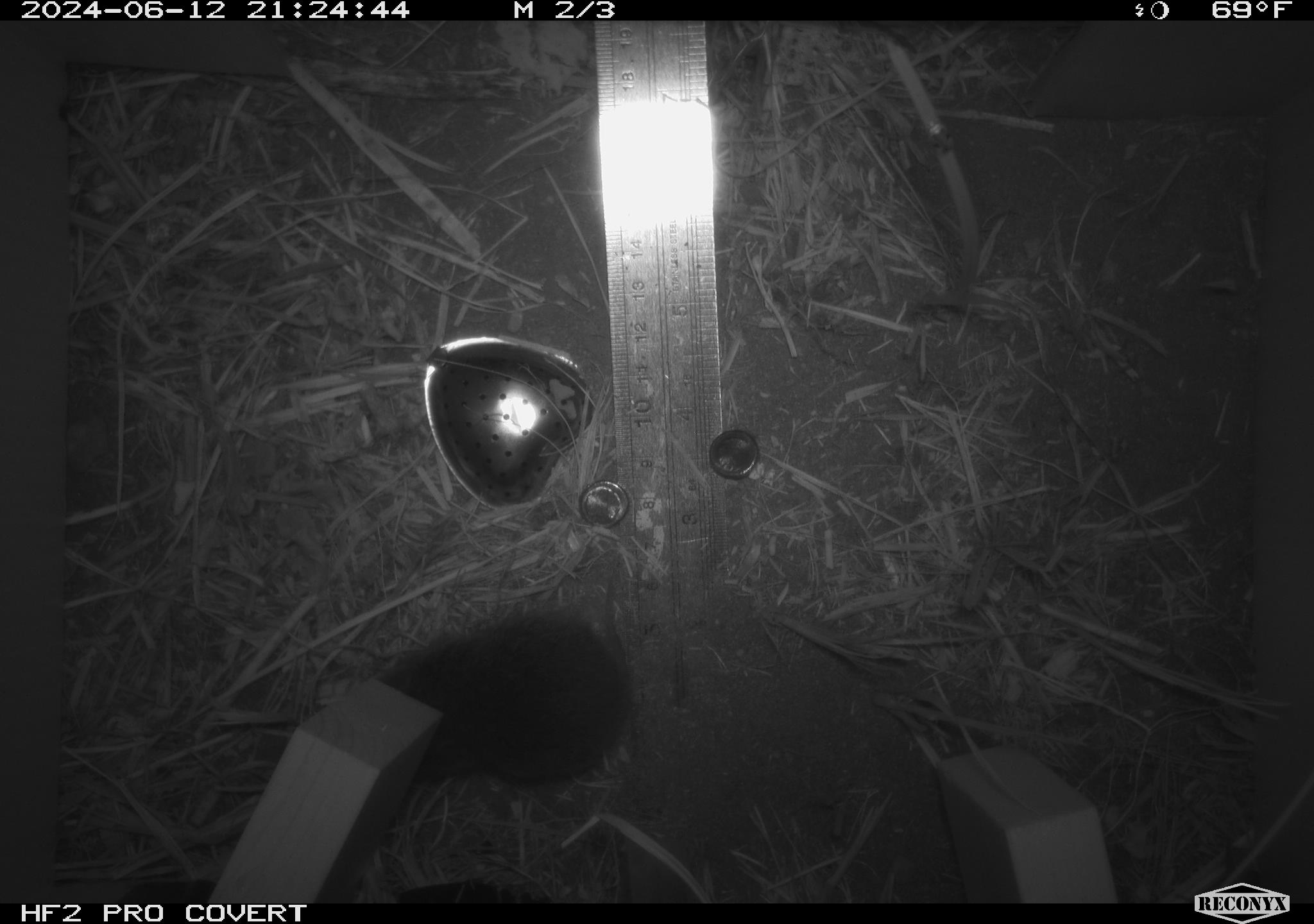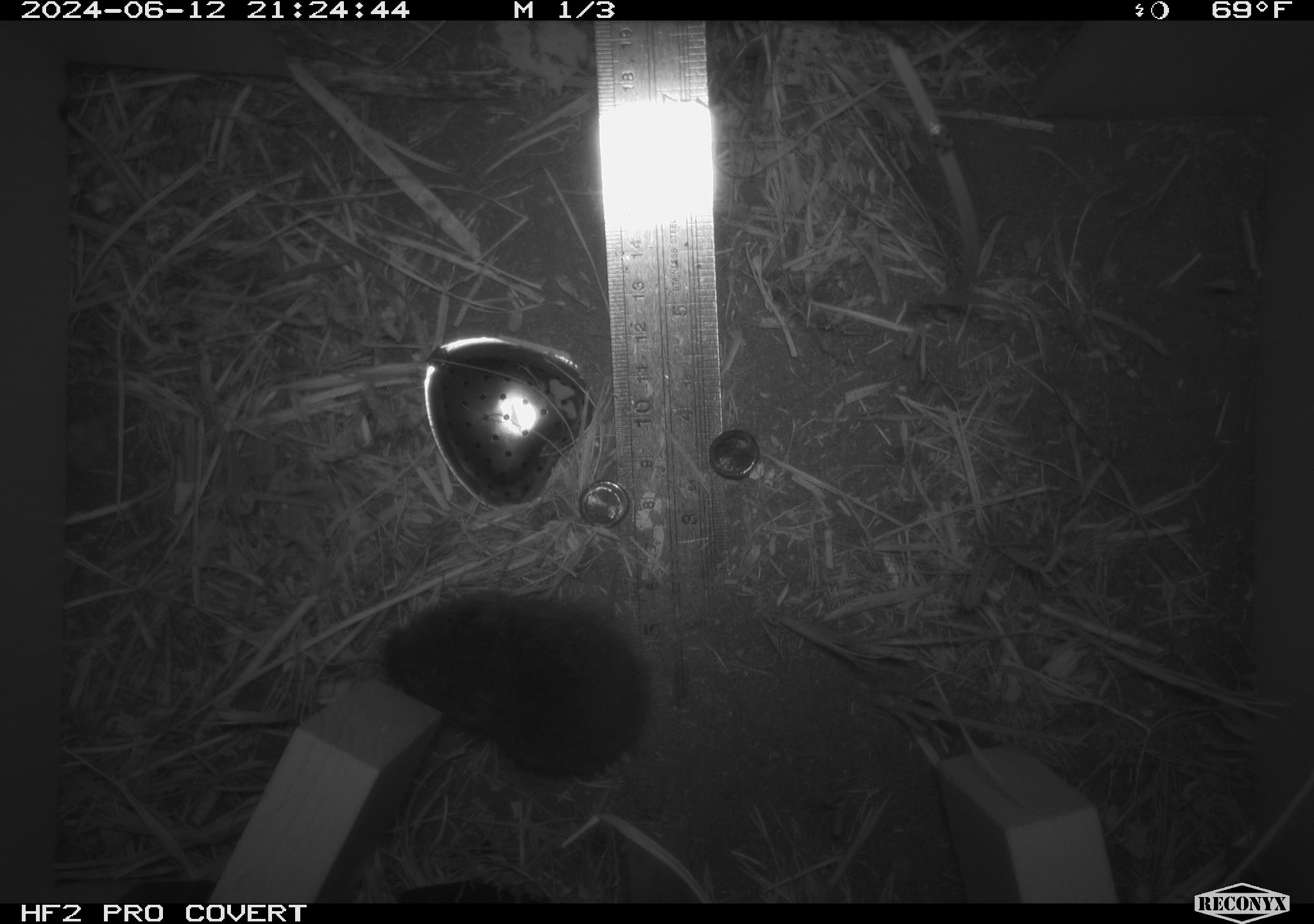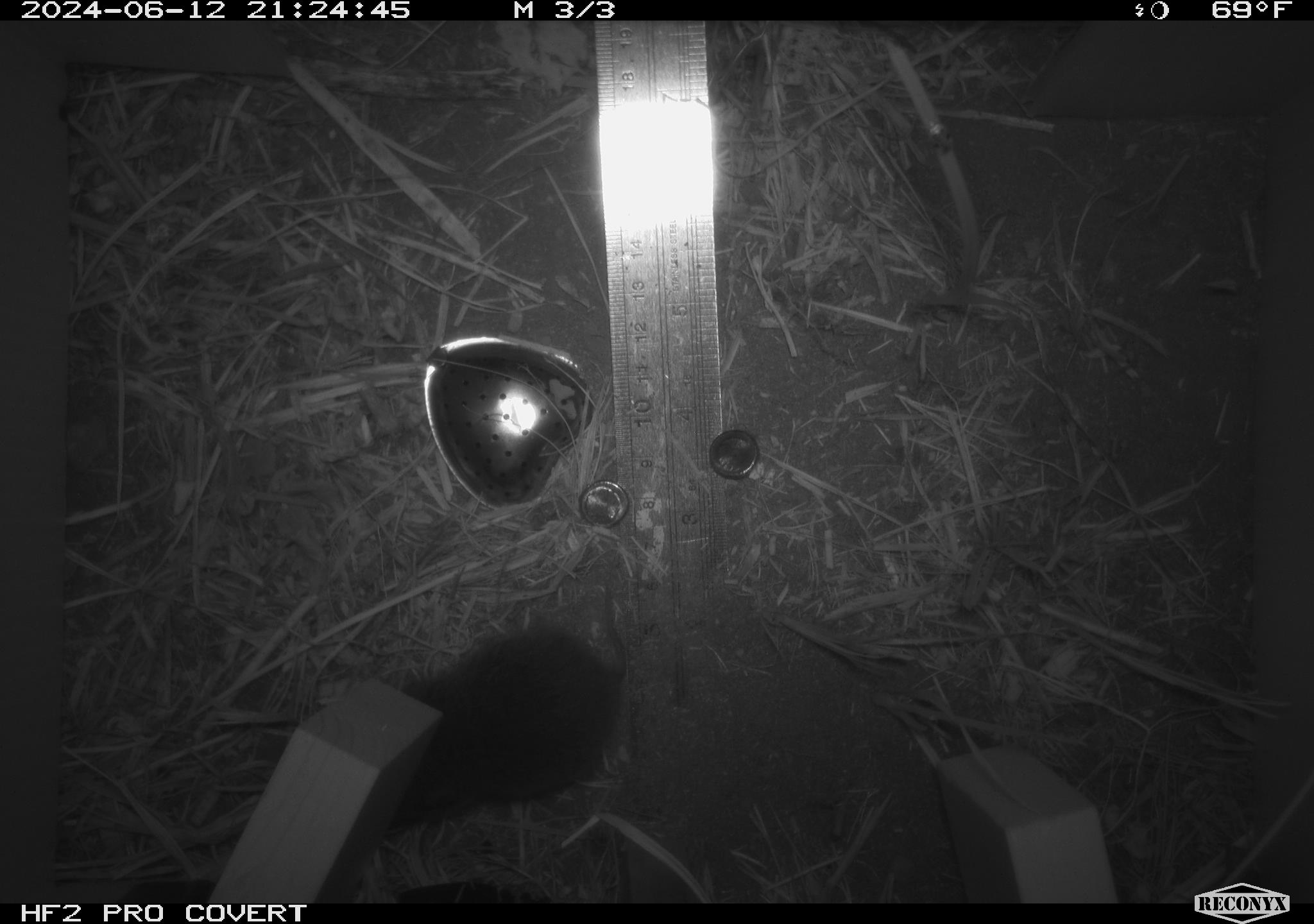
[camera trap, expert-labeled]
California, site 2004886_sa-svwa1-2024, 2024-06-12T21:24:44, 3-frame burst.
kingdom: Animalia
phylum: Chordata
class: Mammalia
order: Rodentia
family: Cricetidae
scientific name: Arvicolinae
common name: voles, lemmings, and muskrats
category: arvicolinae subfamily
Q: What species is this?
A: Arvicolinae subfamily (voles, lemmings, and muskrats) (Arvicolinae).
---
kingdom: Animalia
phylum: Arthropoda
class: Malacostraca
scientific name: Malacostraca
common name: amphipods, crabs, isopods, krill, lobsters and shrimps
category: malacostracan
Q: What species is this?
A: Malacostracan (amphipods, crabs, isopods, krill, lobsters and shrimps) (Malacostraca).